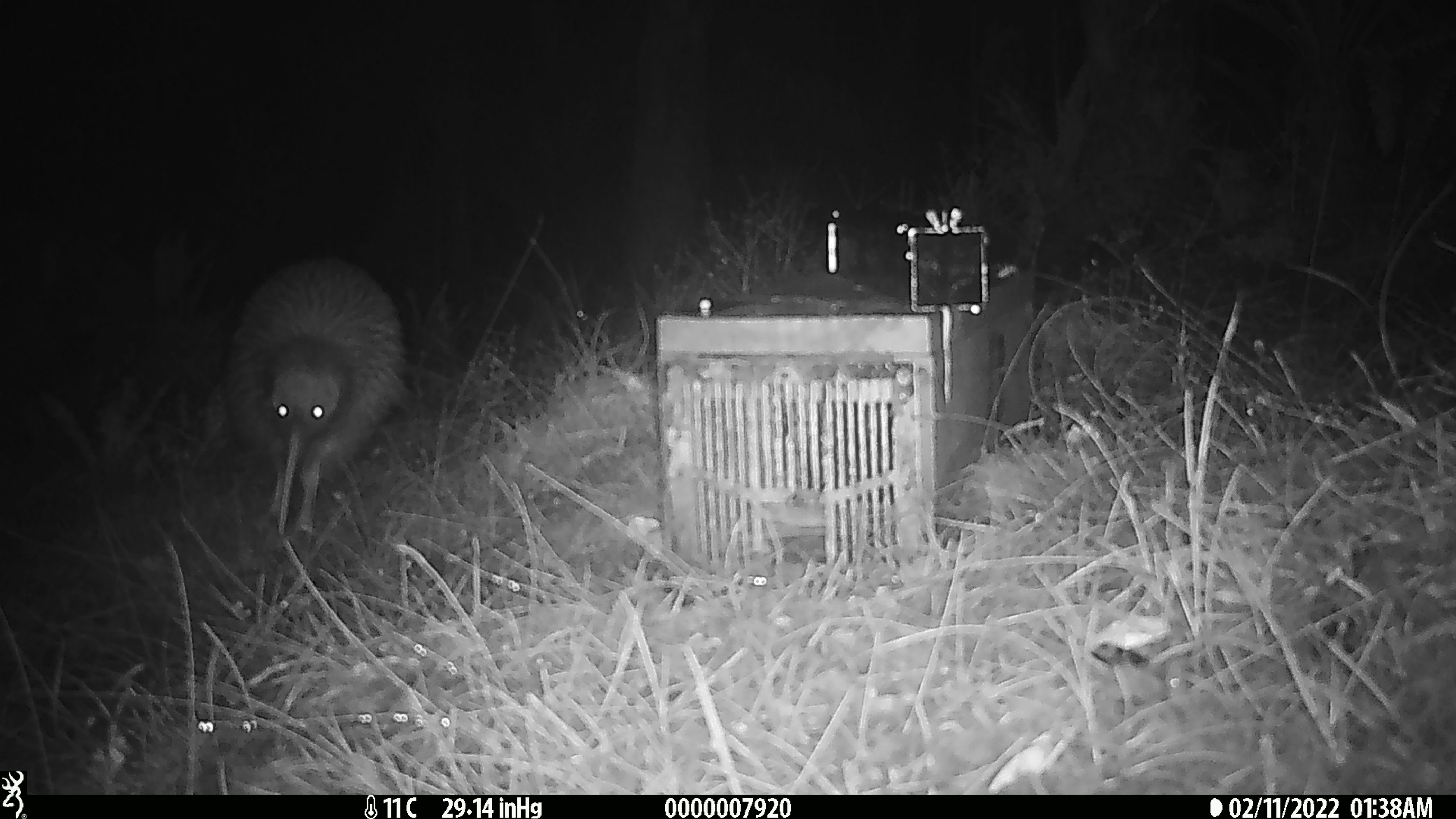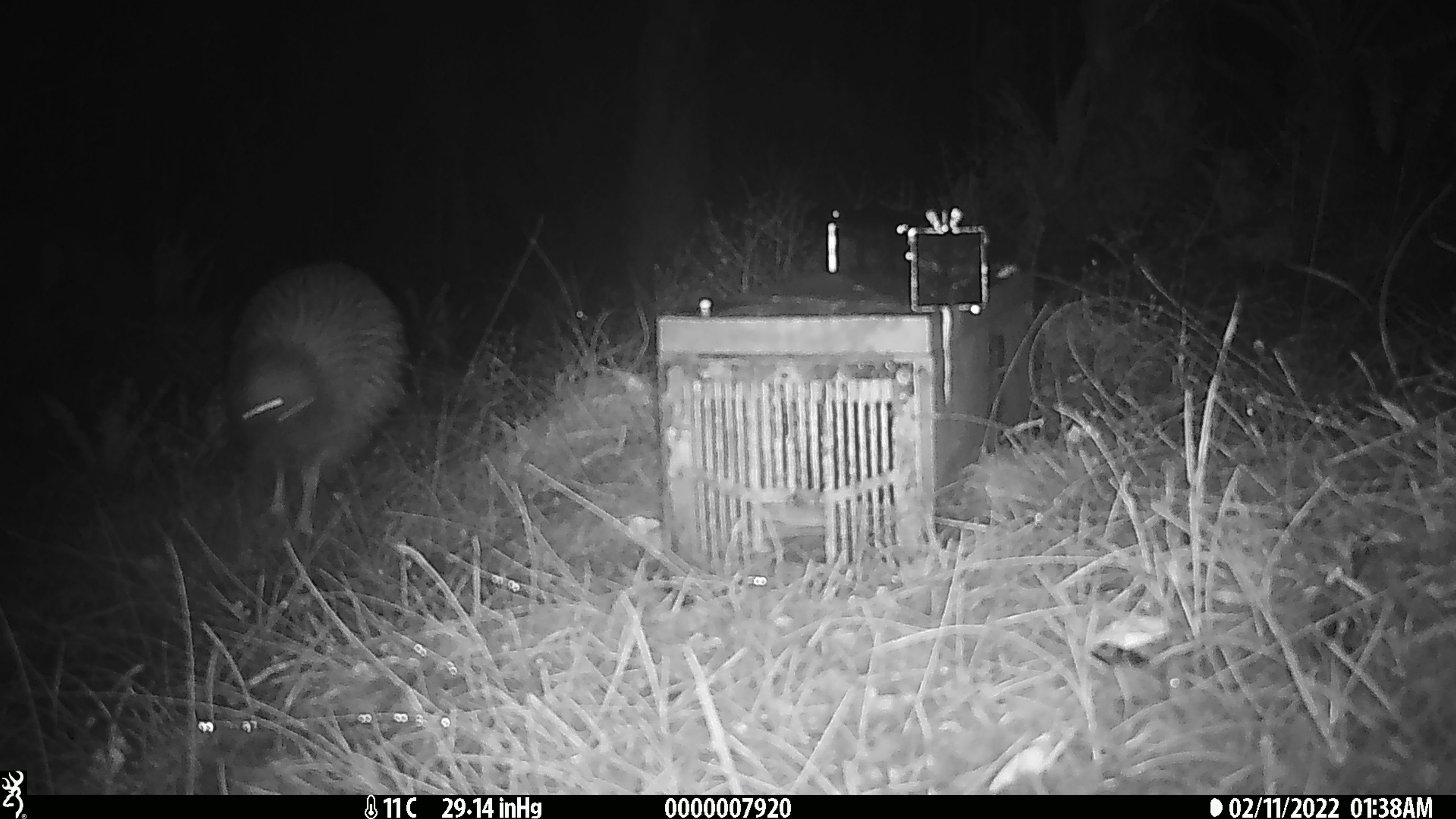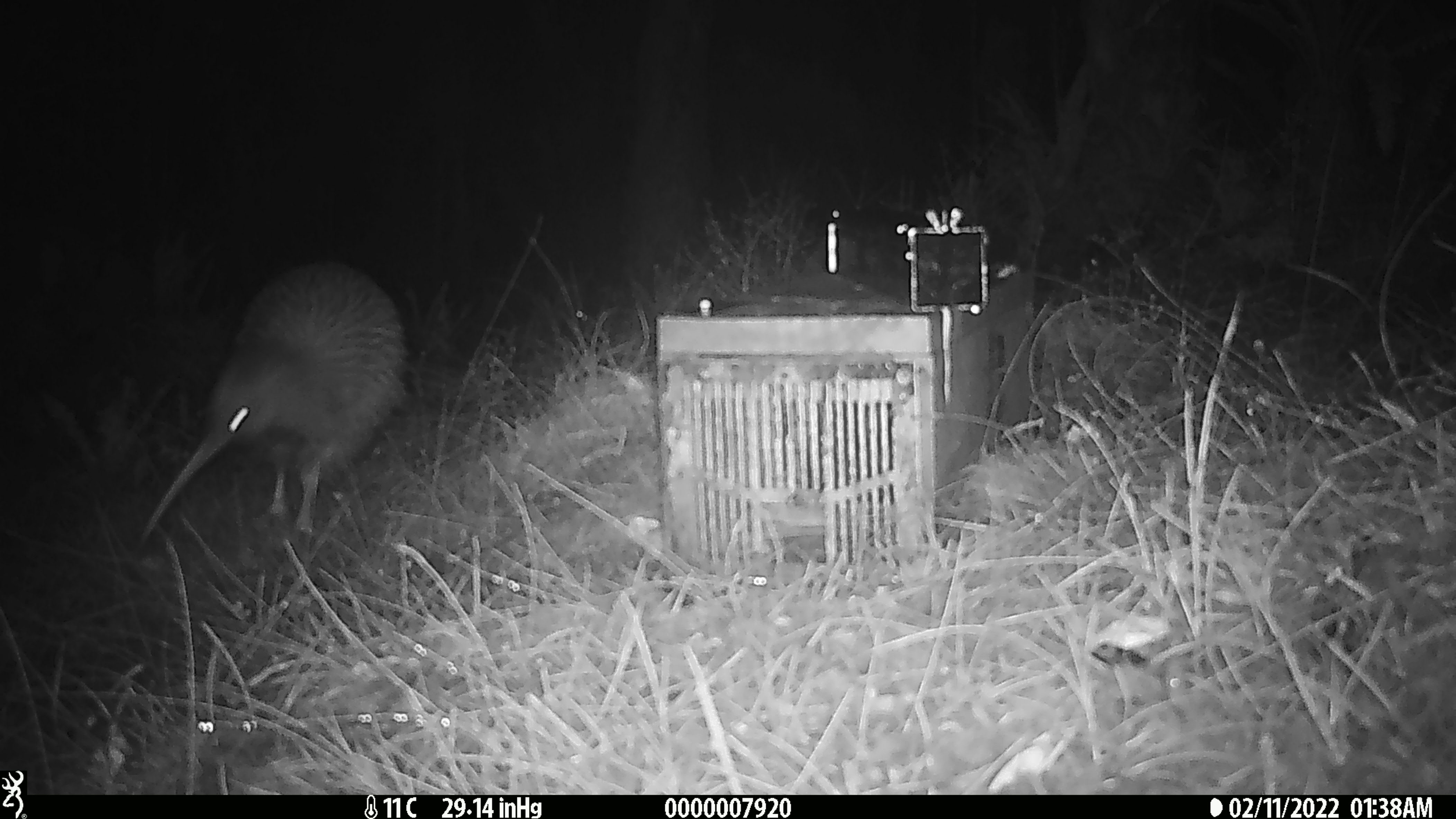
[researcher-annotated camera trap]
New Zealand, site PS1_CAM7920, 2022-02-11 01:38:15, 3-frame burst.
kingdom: Animalia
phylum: Chordata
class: Aves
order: Apterygiformes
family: Apterygidae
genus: Apteryx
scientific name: Apteryx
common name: kiwi